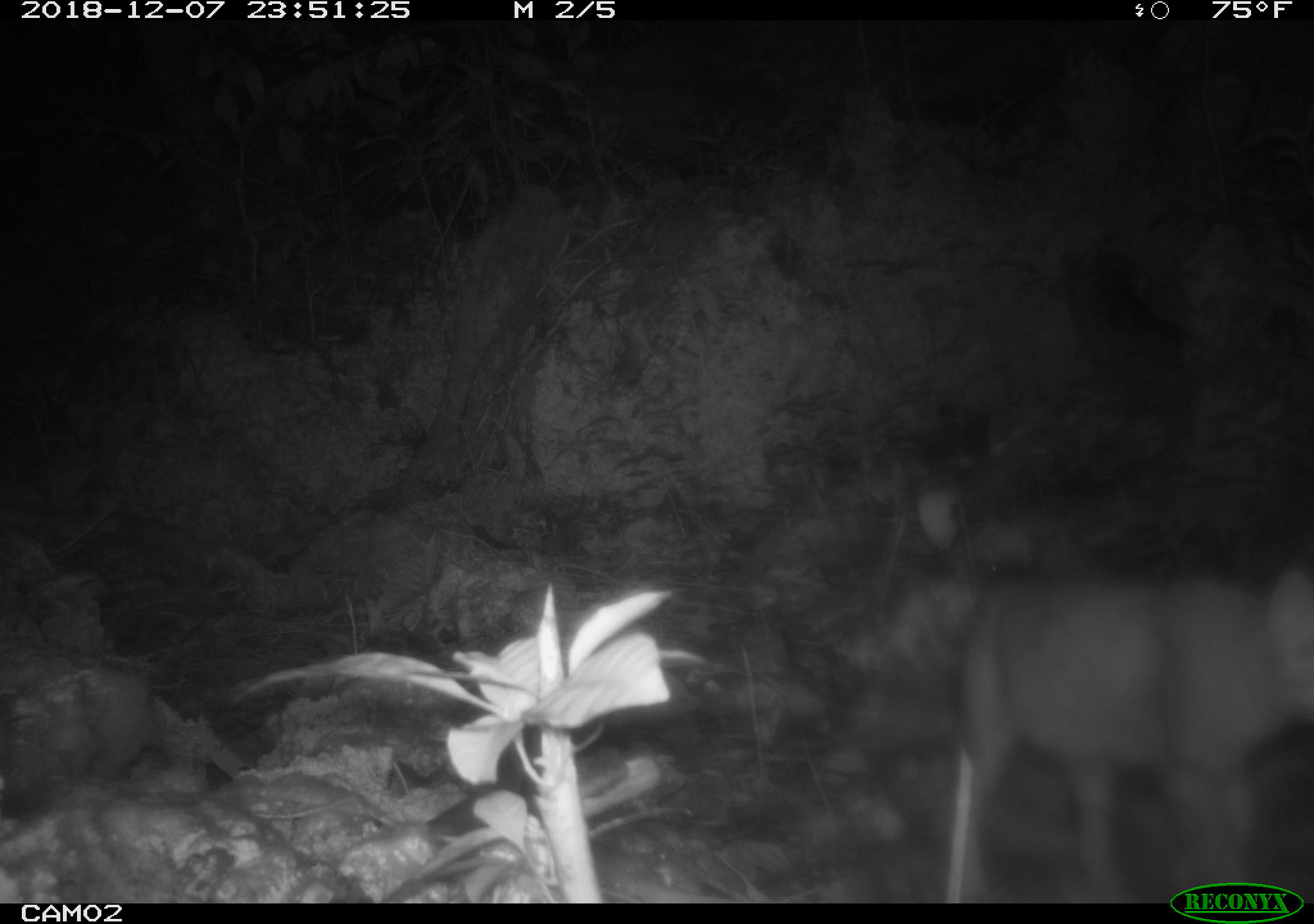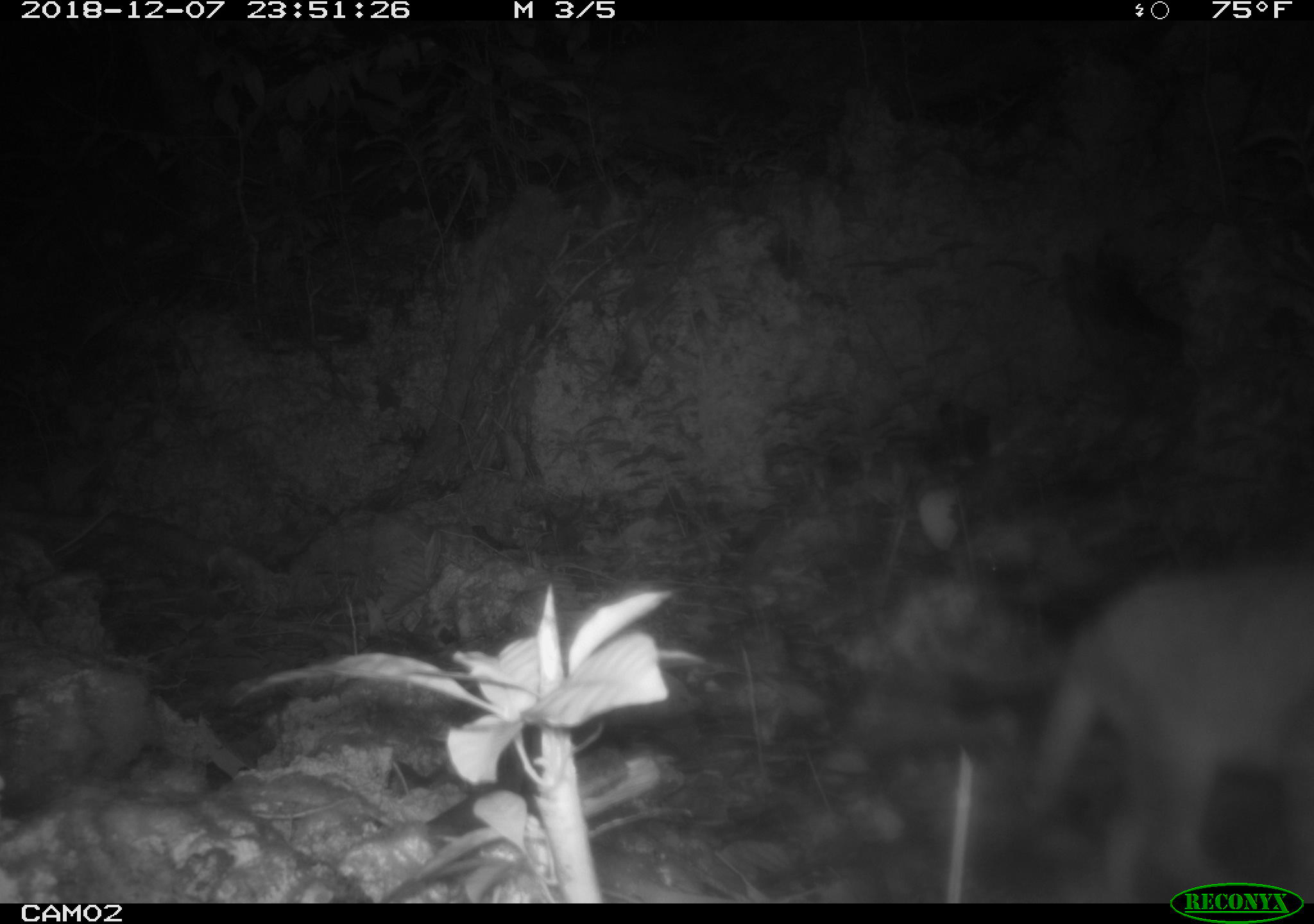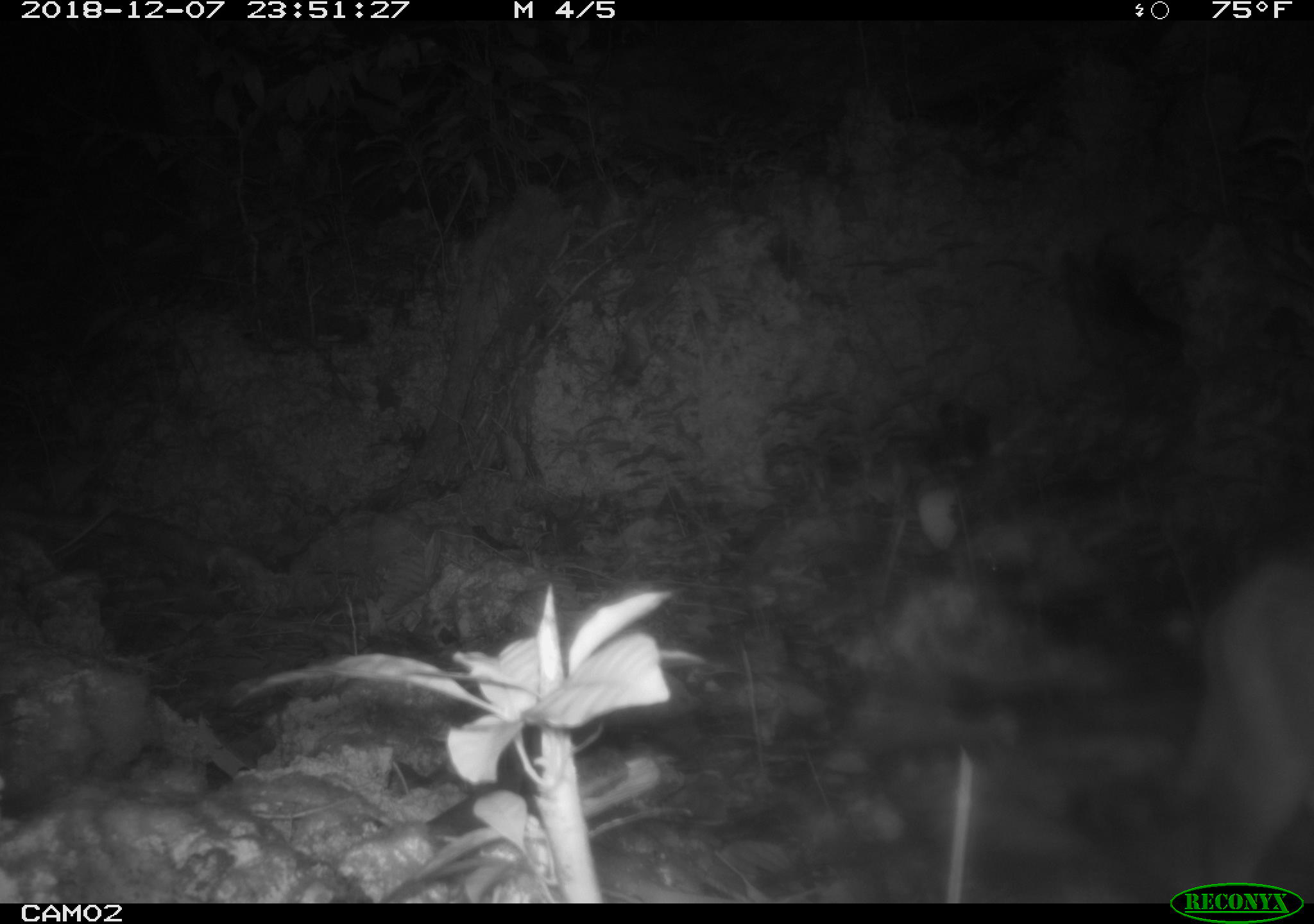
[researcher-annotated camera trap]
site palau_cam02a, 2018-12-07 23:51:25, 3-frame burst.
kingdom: Animalia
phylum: Chordata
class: Mammalia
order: Carnivora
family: Felidae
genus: Felis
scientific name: Felis catus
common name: cat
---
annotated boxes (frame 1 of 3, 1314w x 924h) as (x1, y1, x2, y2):
cat: (940, 559, 1313, 904)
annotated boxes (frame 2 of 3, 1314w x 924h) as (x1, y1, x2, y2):
cat: (1019, 556, 1314, 903)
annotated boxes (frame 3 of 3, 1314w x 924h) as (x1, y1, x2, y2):
cat: (1134, 552, 1314, 900)